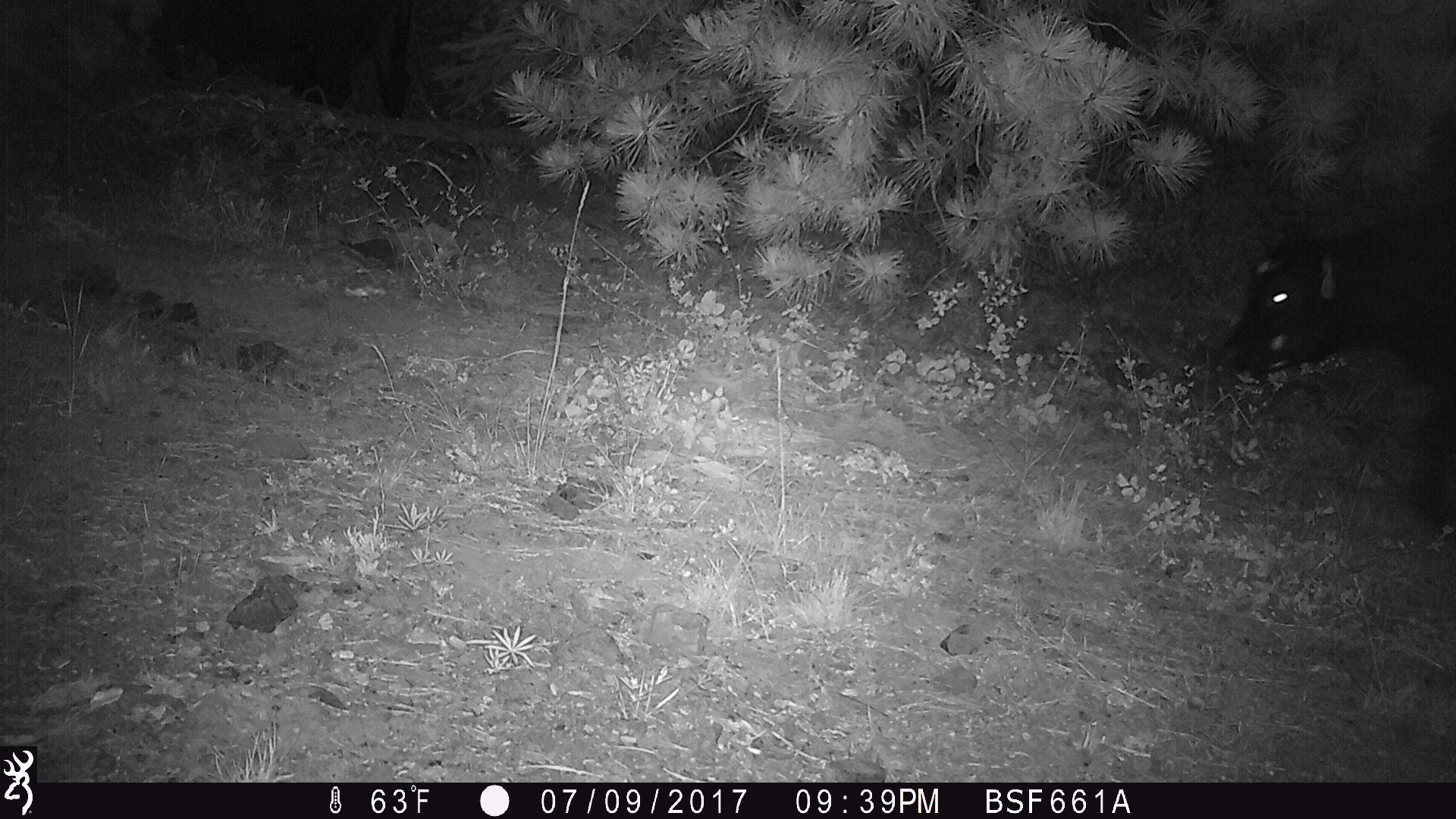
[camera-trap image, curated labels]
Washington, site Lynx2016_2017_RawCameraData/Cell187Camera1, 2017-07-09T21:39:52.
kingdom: Animalia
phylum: Chordata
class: Mammalia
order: Artiodactyla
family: Bovidae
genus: Bos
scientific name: Bos taurus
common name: domestic cattle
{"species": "domestic cattle (Bos taurus)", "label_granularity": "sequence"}